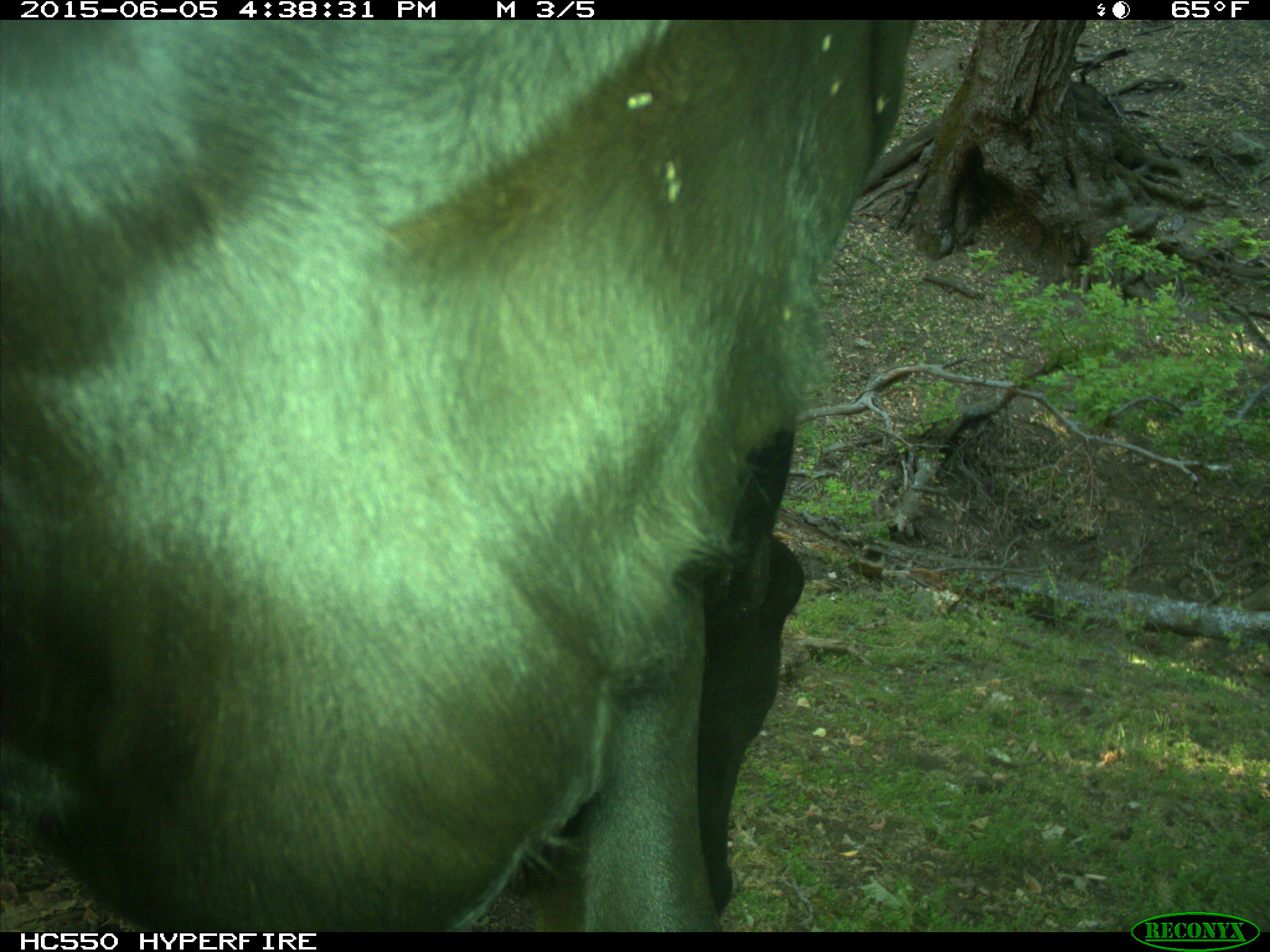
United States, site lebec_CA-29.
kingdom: Animalia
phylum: Chordata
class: Mammalia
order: Artiodactyla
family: Bovidae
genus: Bos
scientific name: Bos taurus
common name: domestic cow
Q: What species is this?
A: Bos taurus (domestic cow).